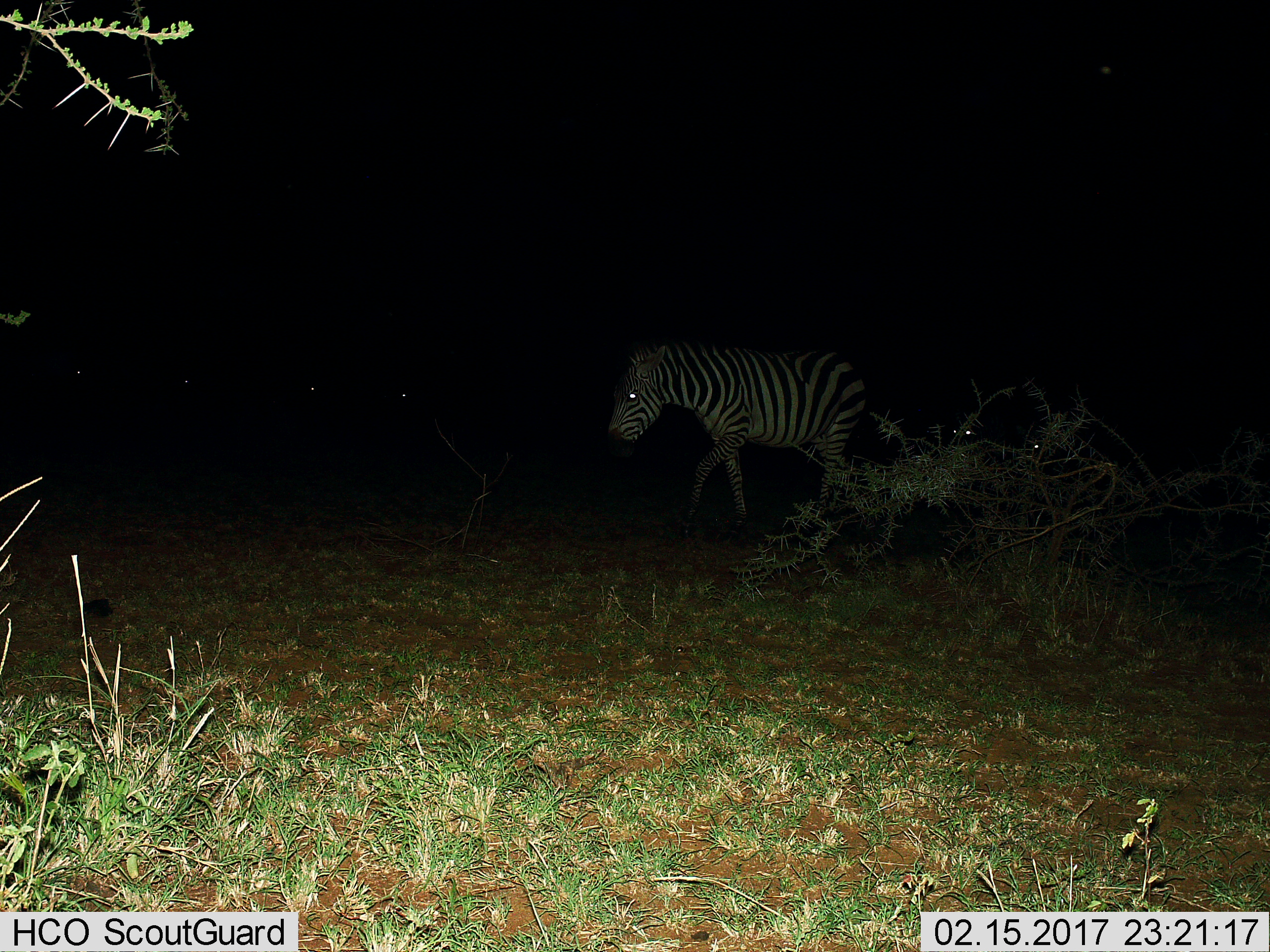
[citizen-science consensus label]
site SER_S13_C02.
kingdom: Animalia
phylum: Chordata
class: Mammalia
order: Perissodactyla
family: Equidae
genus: Equus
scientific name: Equus quagga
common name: plains zebra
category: zebraplains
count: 1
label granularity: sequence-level